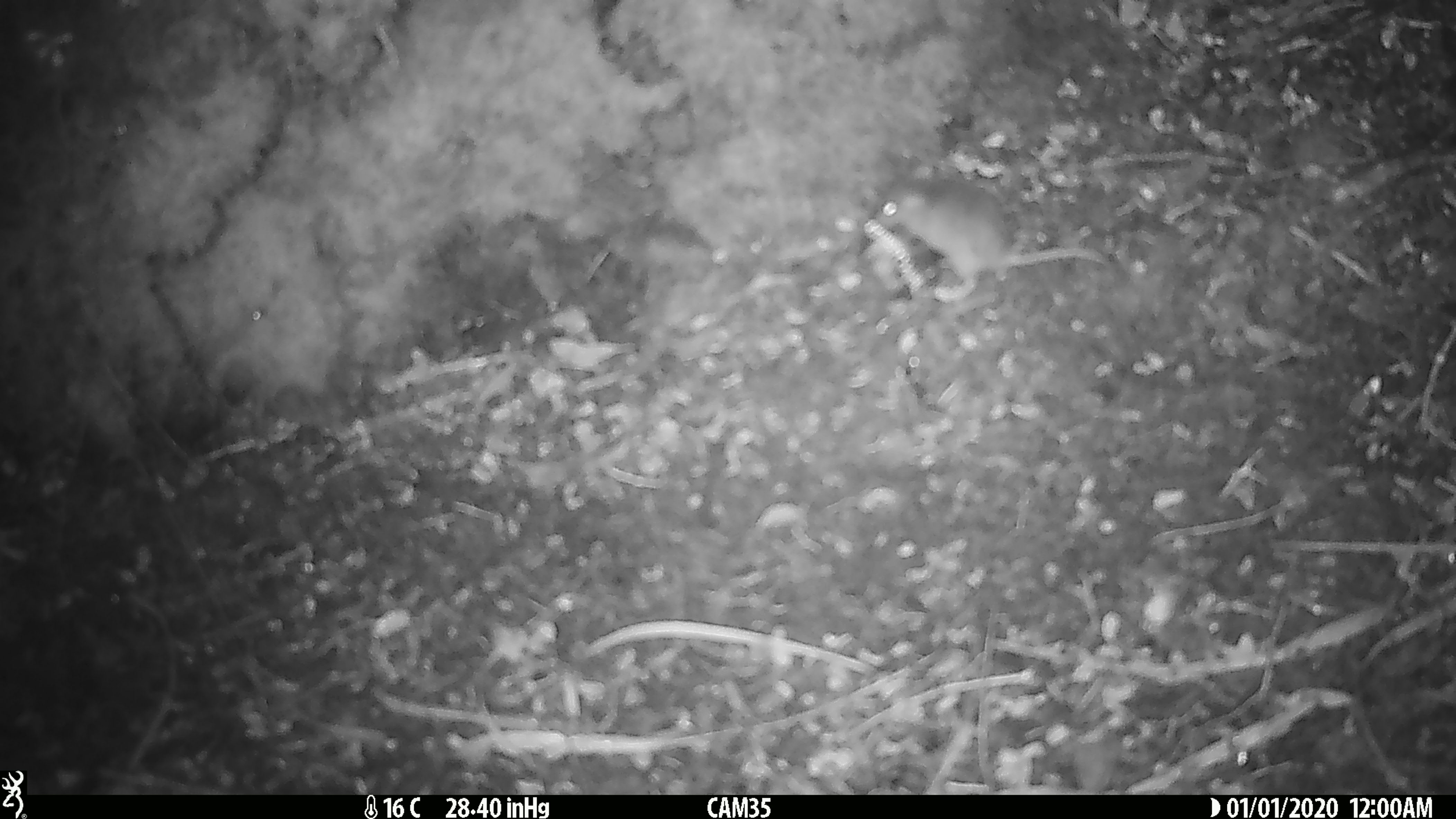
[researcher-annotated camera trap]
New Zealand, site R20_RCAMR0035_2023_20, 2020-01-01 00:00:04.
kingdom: Animalia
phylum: Chordata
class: Mammalia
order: Rodentia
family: Muridae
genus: Mus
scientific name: Mus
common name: mouse